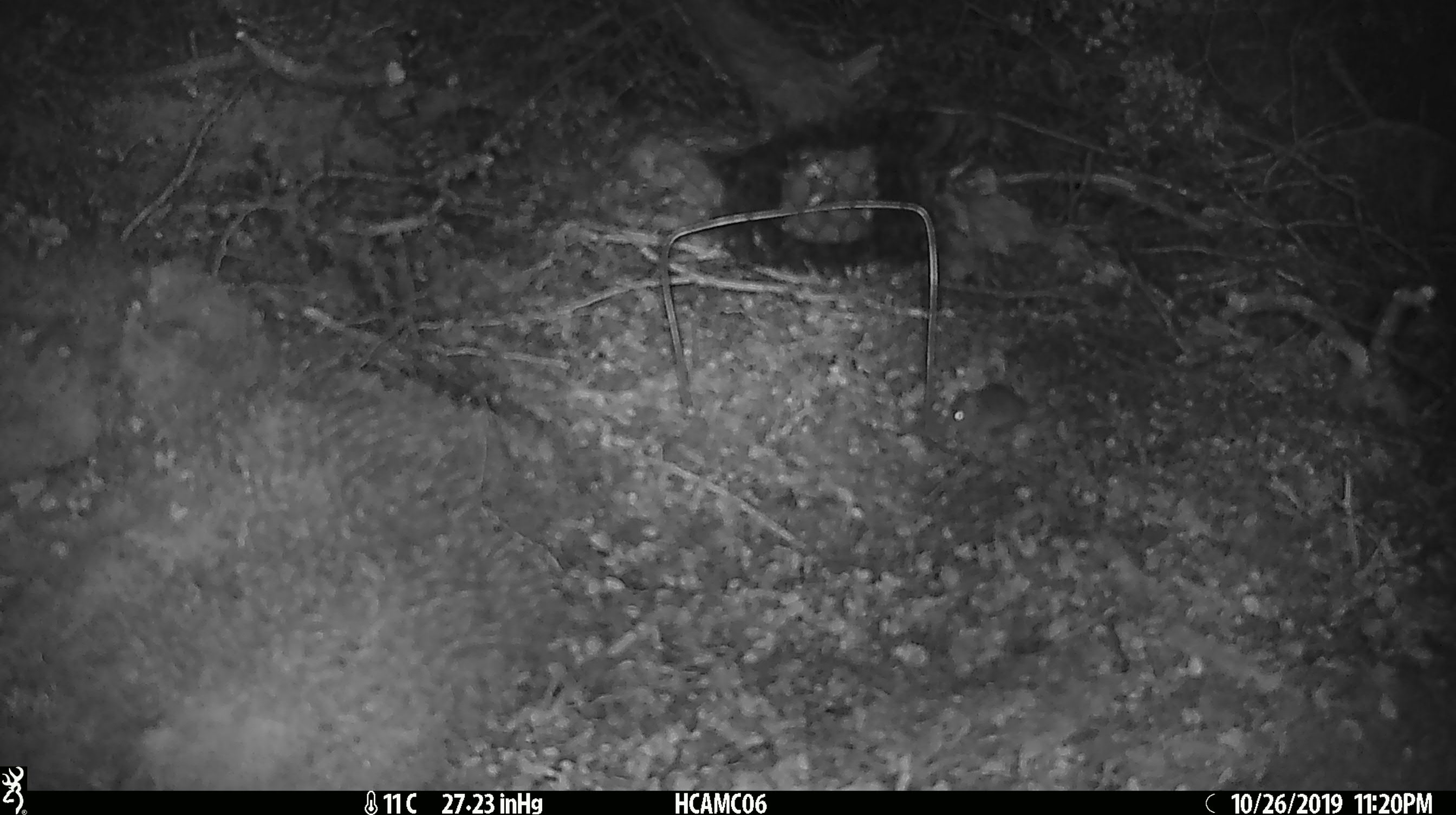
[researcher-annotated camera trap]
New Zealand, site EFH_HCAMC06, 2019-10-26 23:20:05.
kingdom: Animalia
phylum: Chordata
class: Mammalia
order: Rodentia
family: Muridae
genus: Mus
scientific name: Mus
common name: mouse